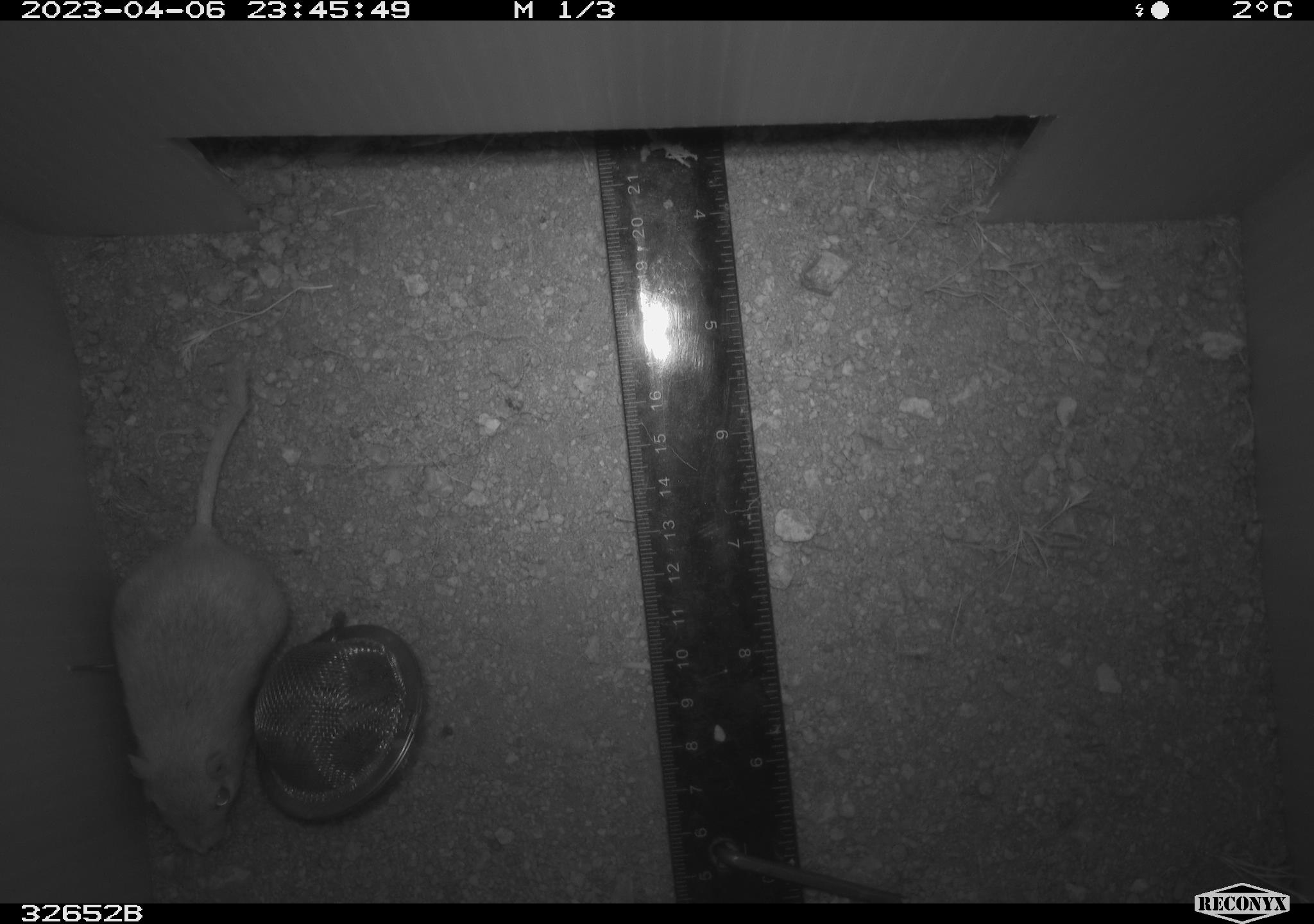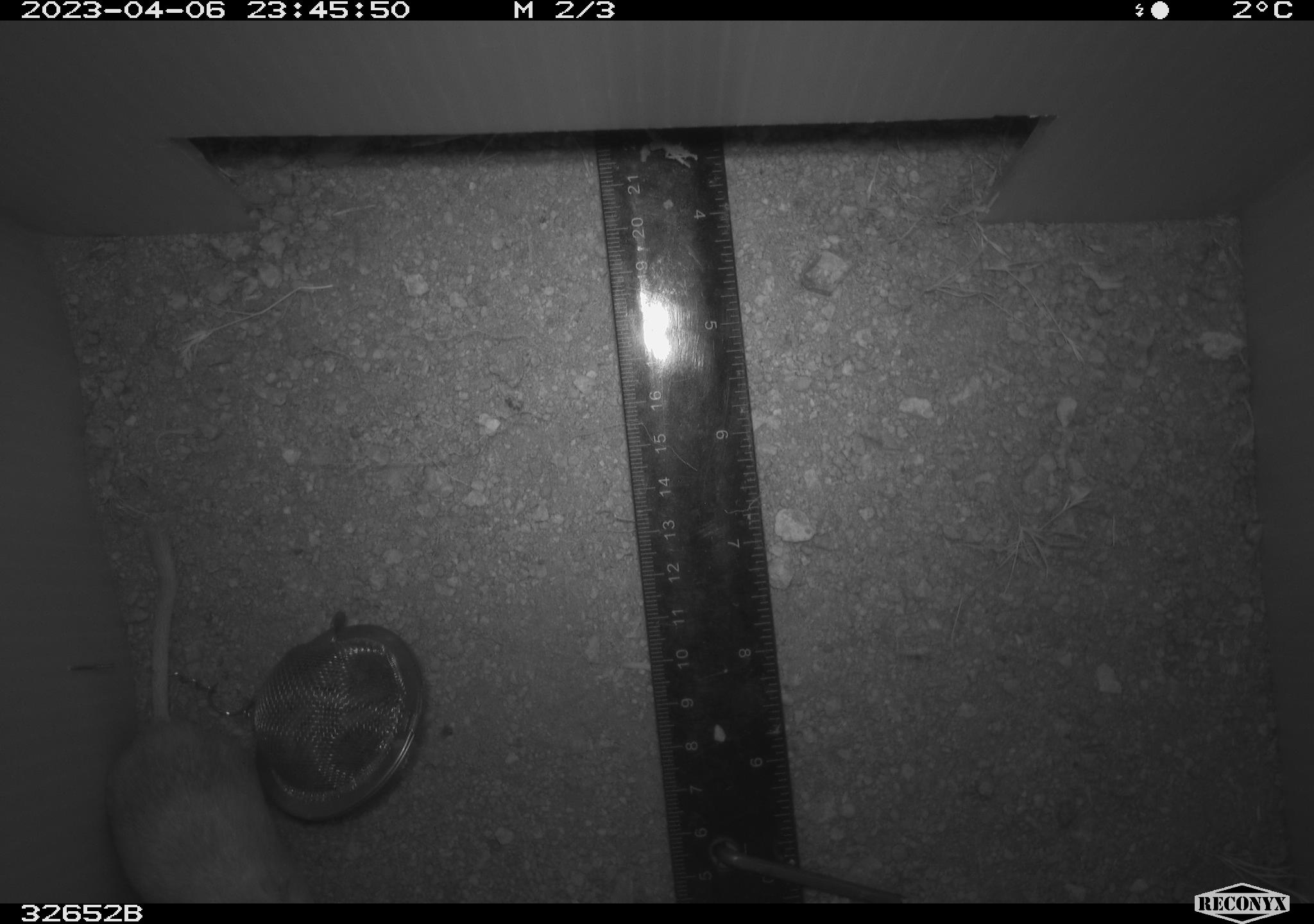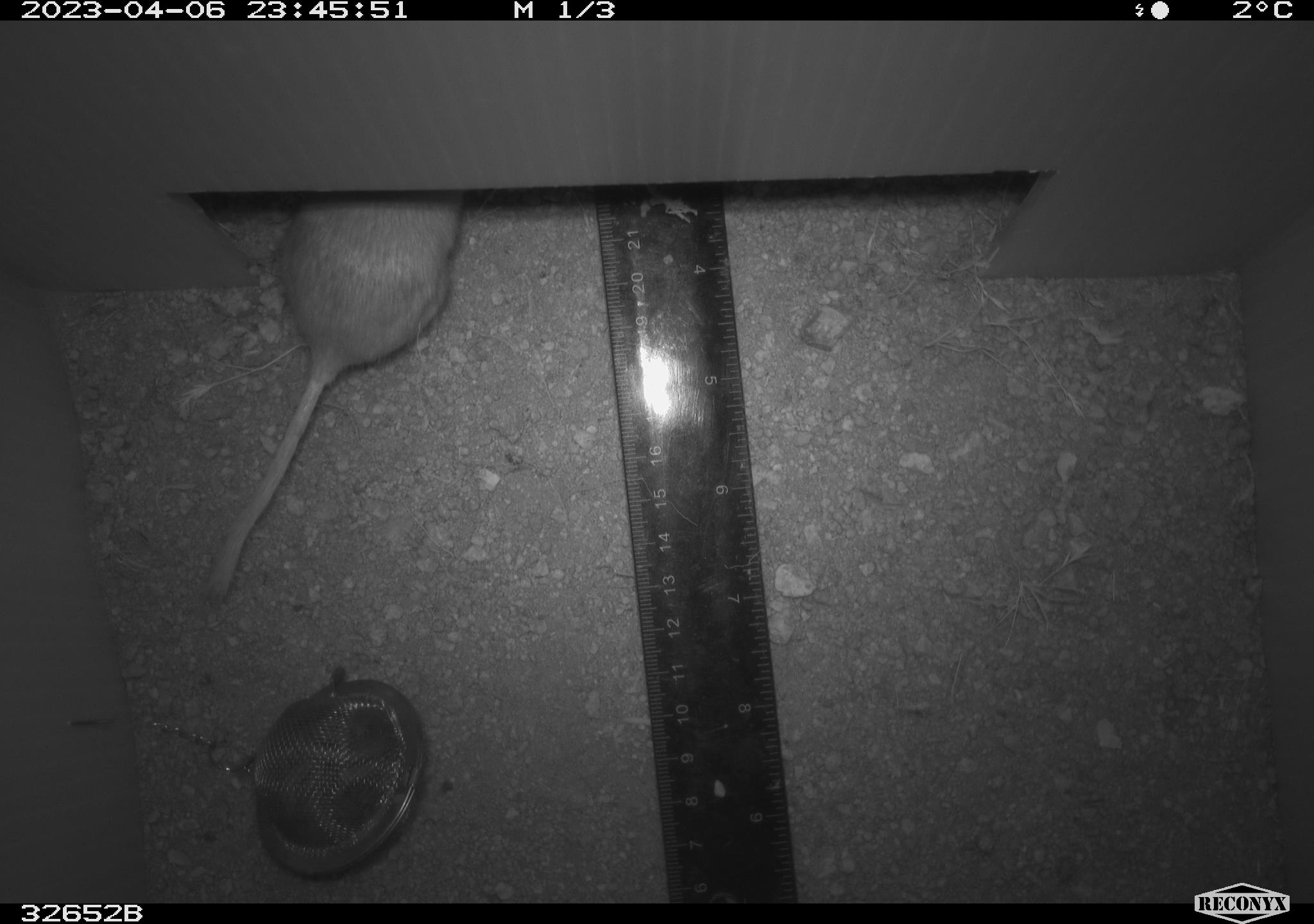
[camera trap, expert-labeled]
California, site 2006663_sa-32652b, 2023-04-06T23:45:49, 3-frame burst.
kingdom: Animalia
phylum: Chordata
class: Mammalia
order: Rodentia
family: Heteromyidae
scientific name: Heteromyidae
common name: kangaroo rats and pocket mice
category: heteromyidae family